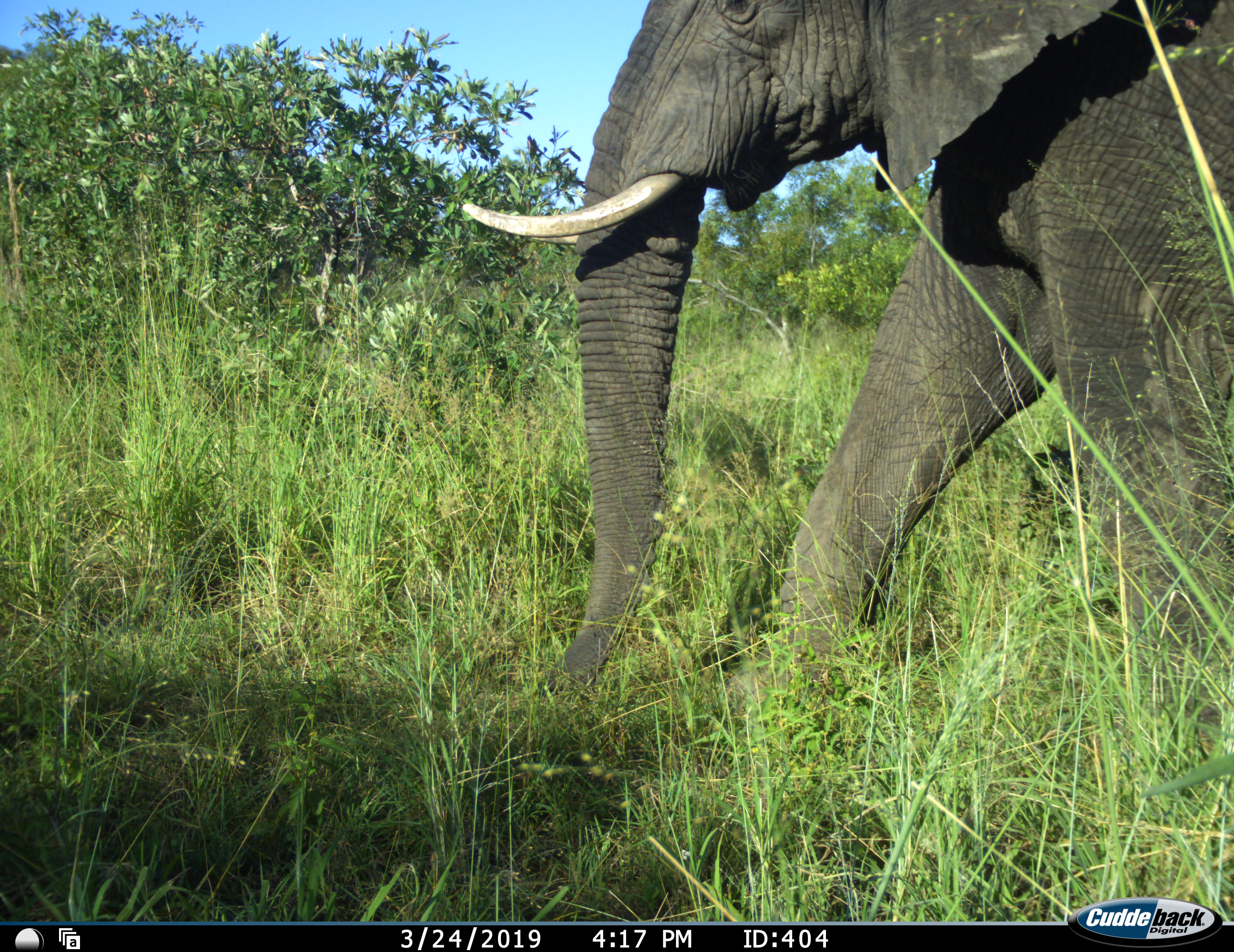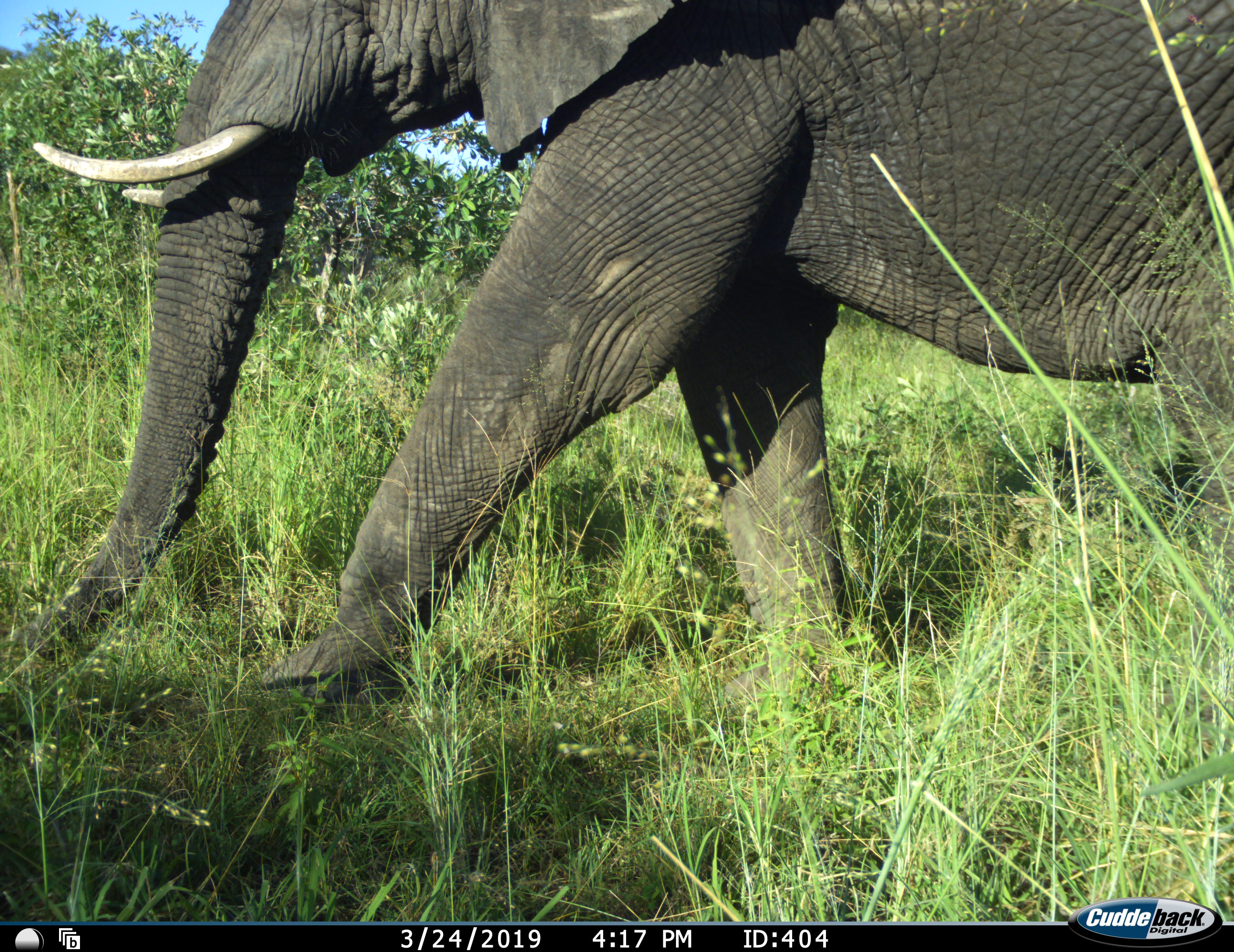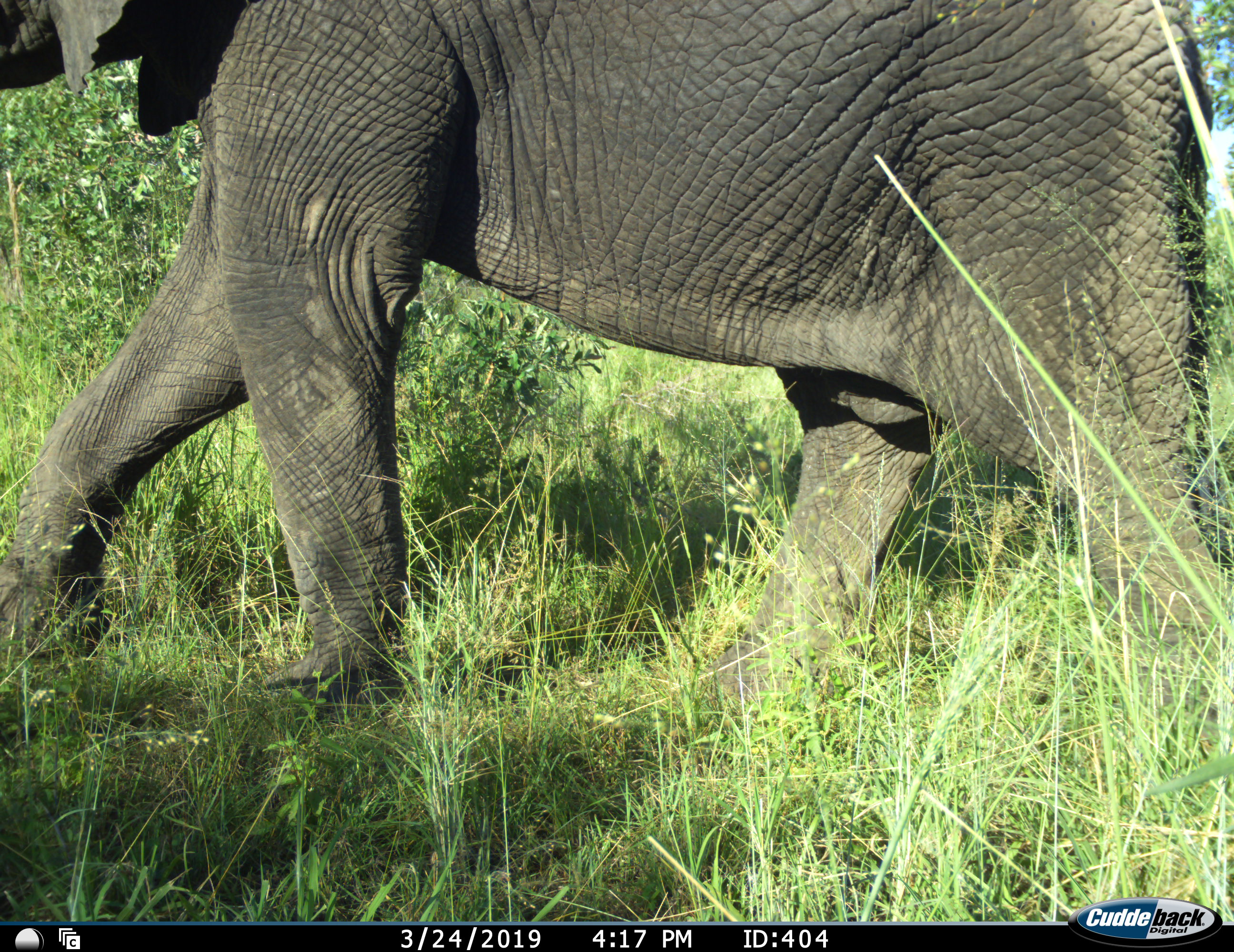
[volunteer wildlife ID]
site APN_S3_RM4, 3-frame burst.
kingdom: Animalia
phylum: Chordata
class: Mammalia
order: Proboscidea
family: Elephantidae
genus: Loxodonta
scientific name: Loxodonta africana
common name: african bush elephant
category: elephant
Elephant (african bush elephant) (Loxodonta africana), count 1. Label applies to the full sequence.